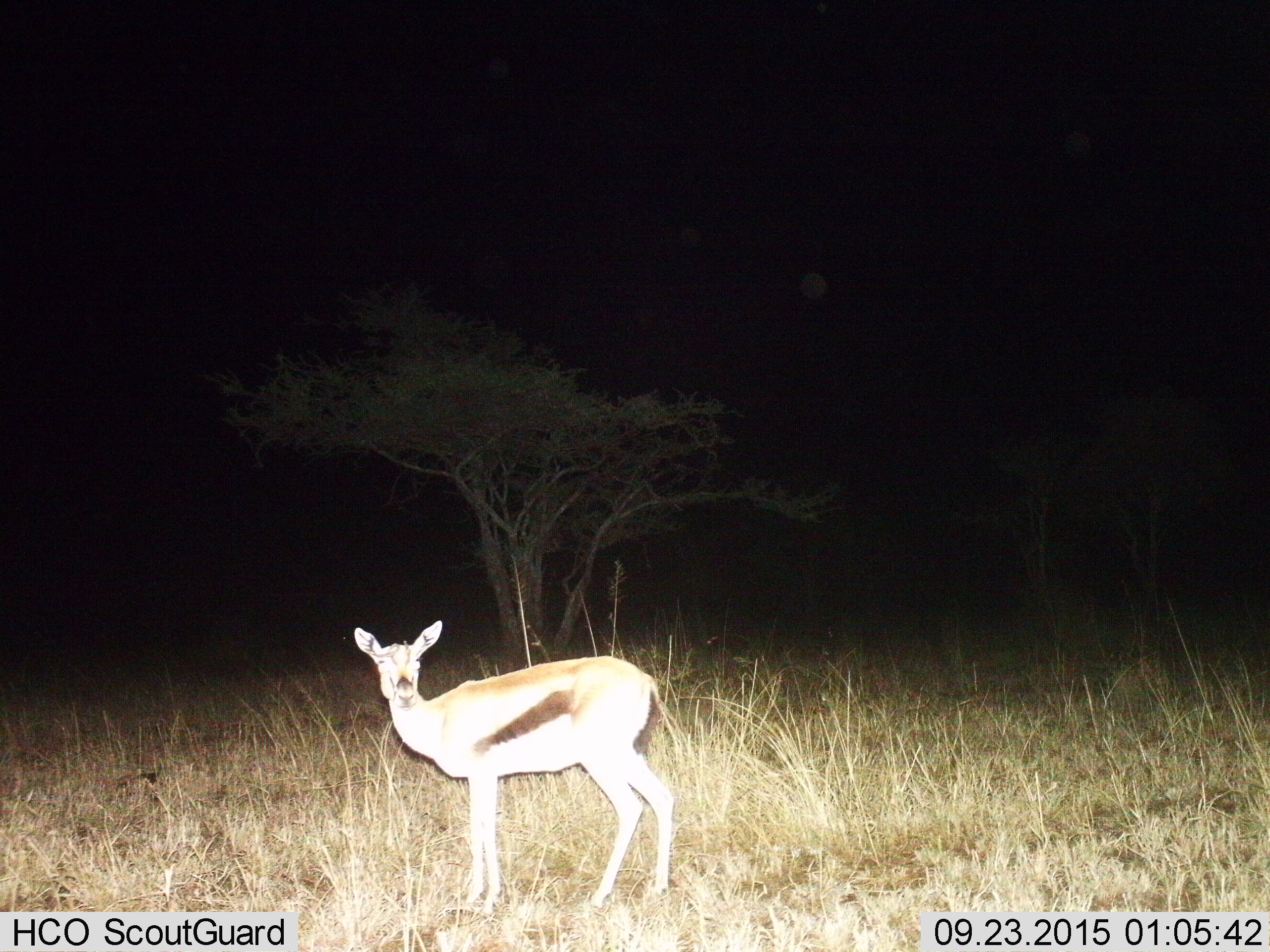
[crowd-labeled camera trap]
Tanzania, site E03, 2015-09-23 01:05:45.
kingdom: Animalia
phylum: Chordata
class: Mammalia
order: Artiodactyla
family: Bovidae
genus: Eudorcas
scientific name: Eudorcas thomsonii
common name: thomson's gazelle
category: gazellethomsons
Gazellethomsons (thomson's gazelle) (Eudorcas thomsonii), count 1. Behavior (volunteer vote fractions): standing 100%, resting 0%, moving 0%, interacting 0%. Young present (vote fraction): 5%. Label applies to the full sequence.